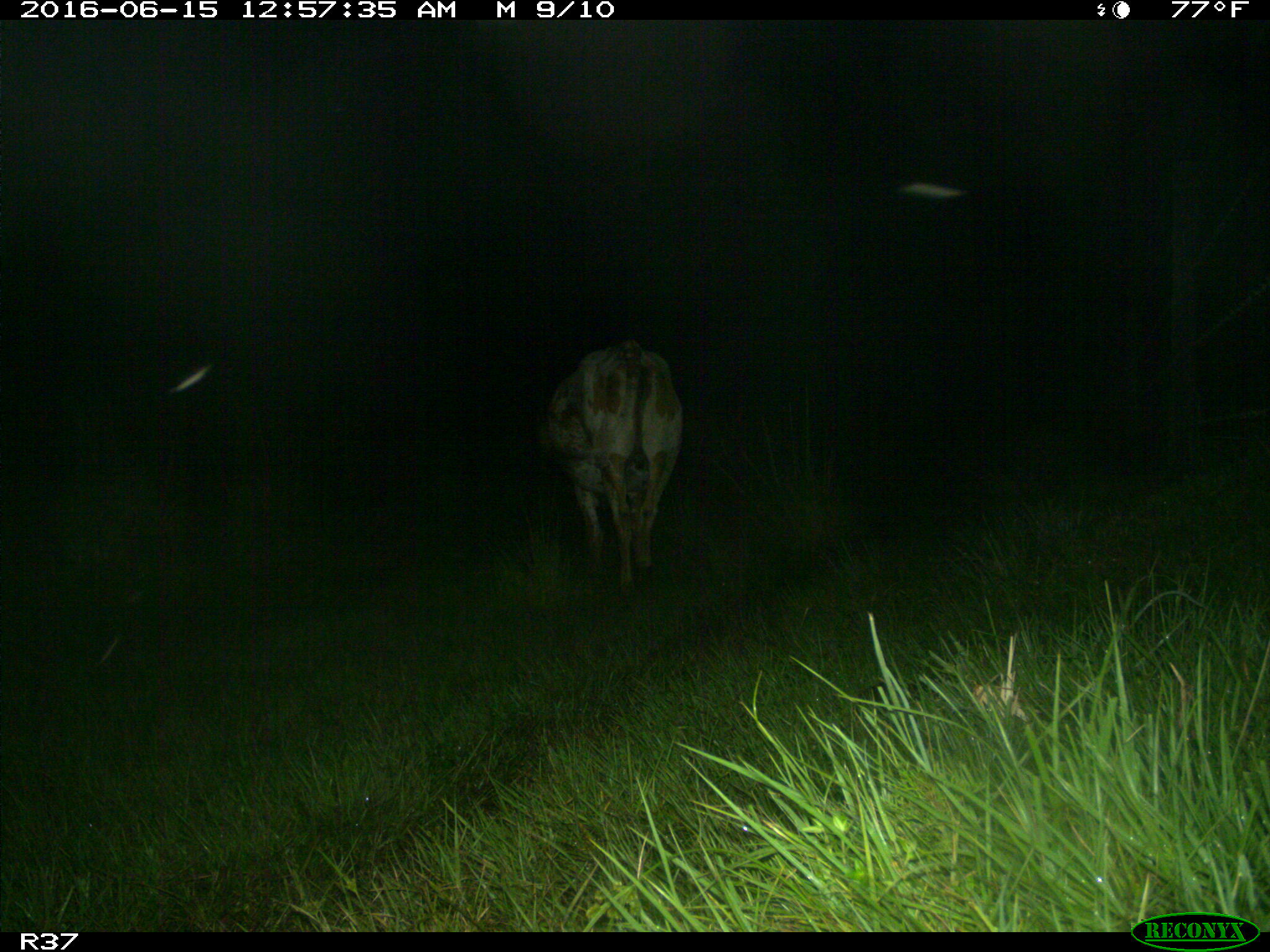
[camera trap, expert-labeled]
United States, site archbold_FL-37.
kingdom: Animalia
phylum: Chordata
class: Mammalia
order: Artiodactyla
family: Bovidae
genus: Bos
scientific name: Bos taurus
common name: domestic cow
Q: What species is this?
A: Bos taurus (domestic cow).